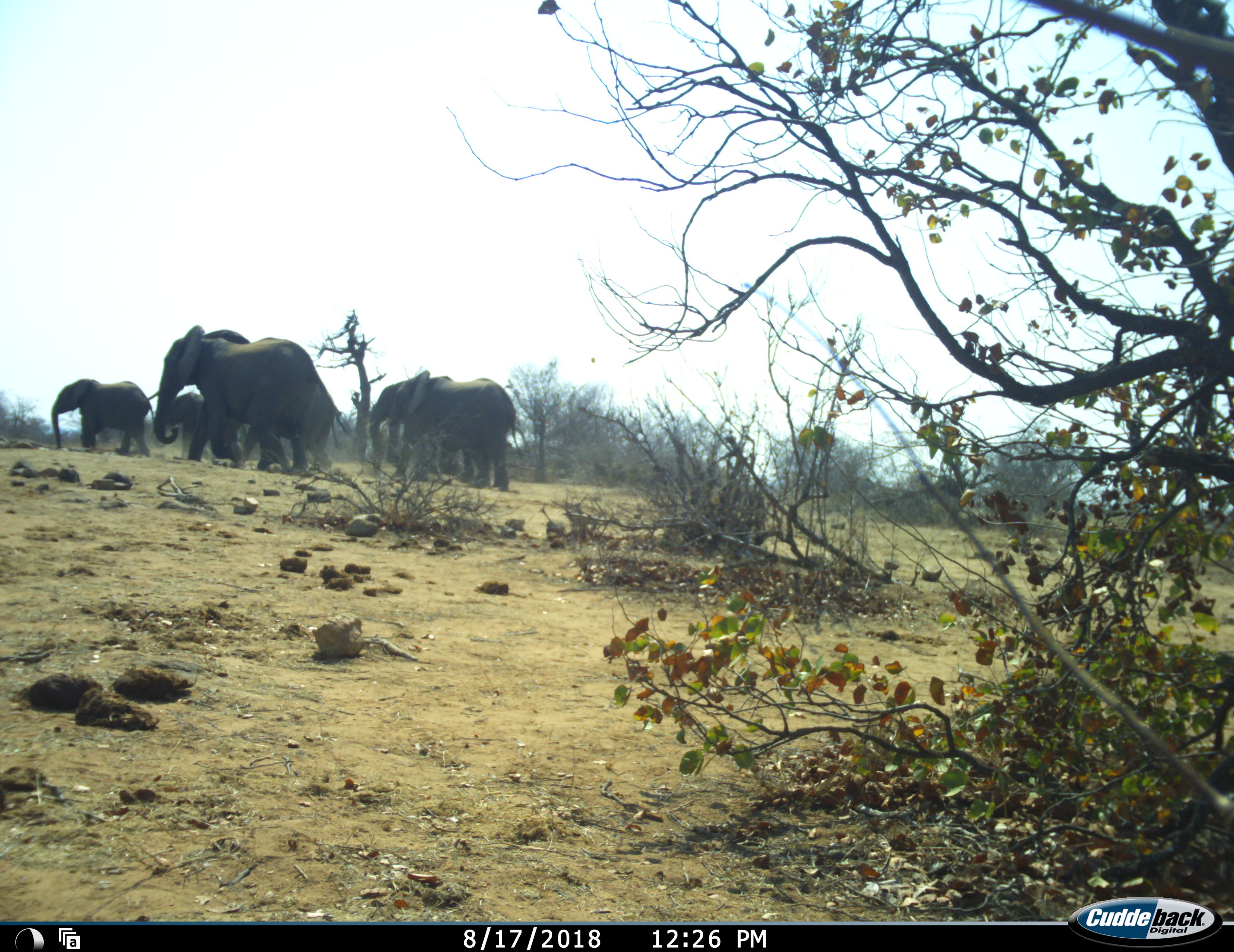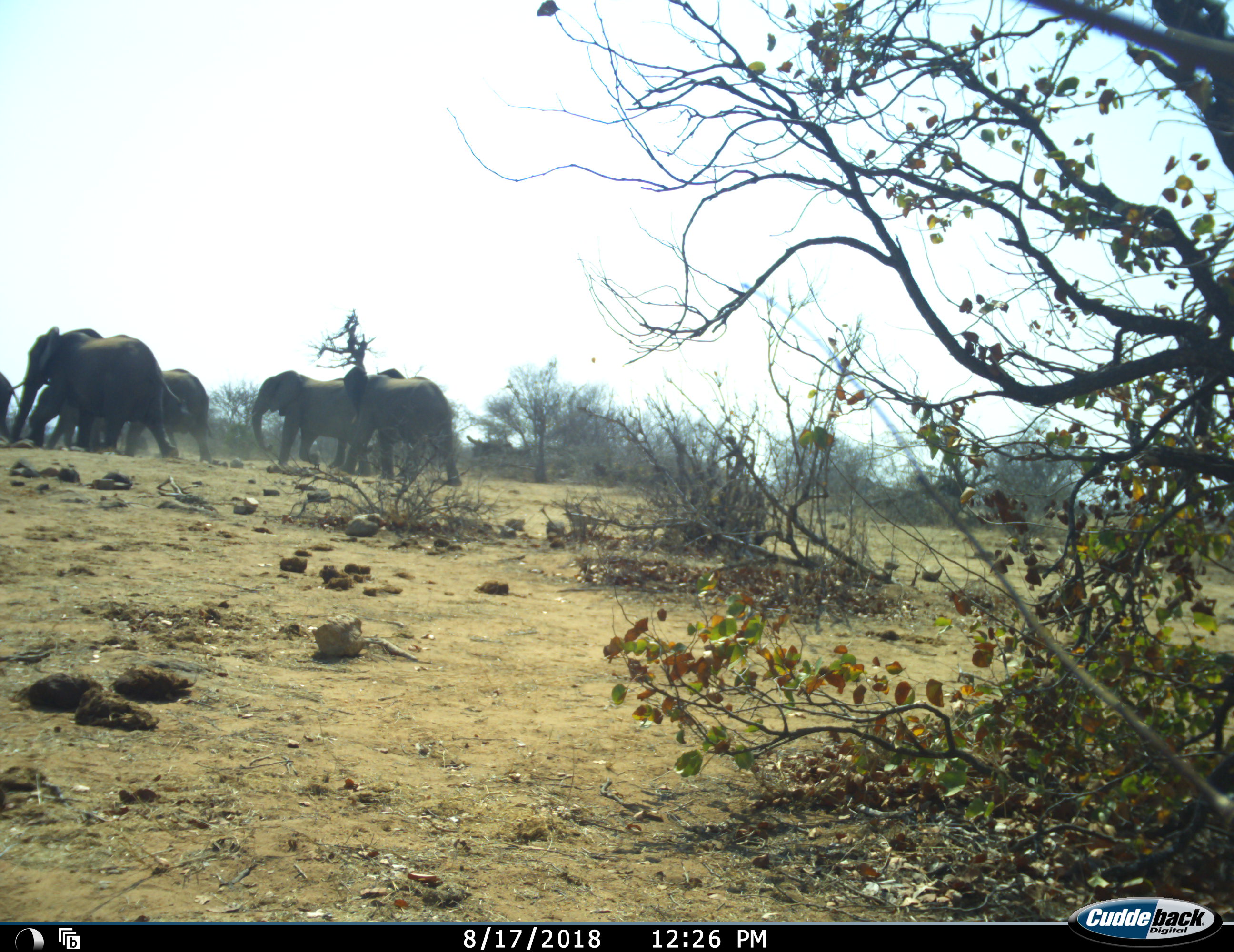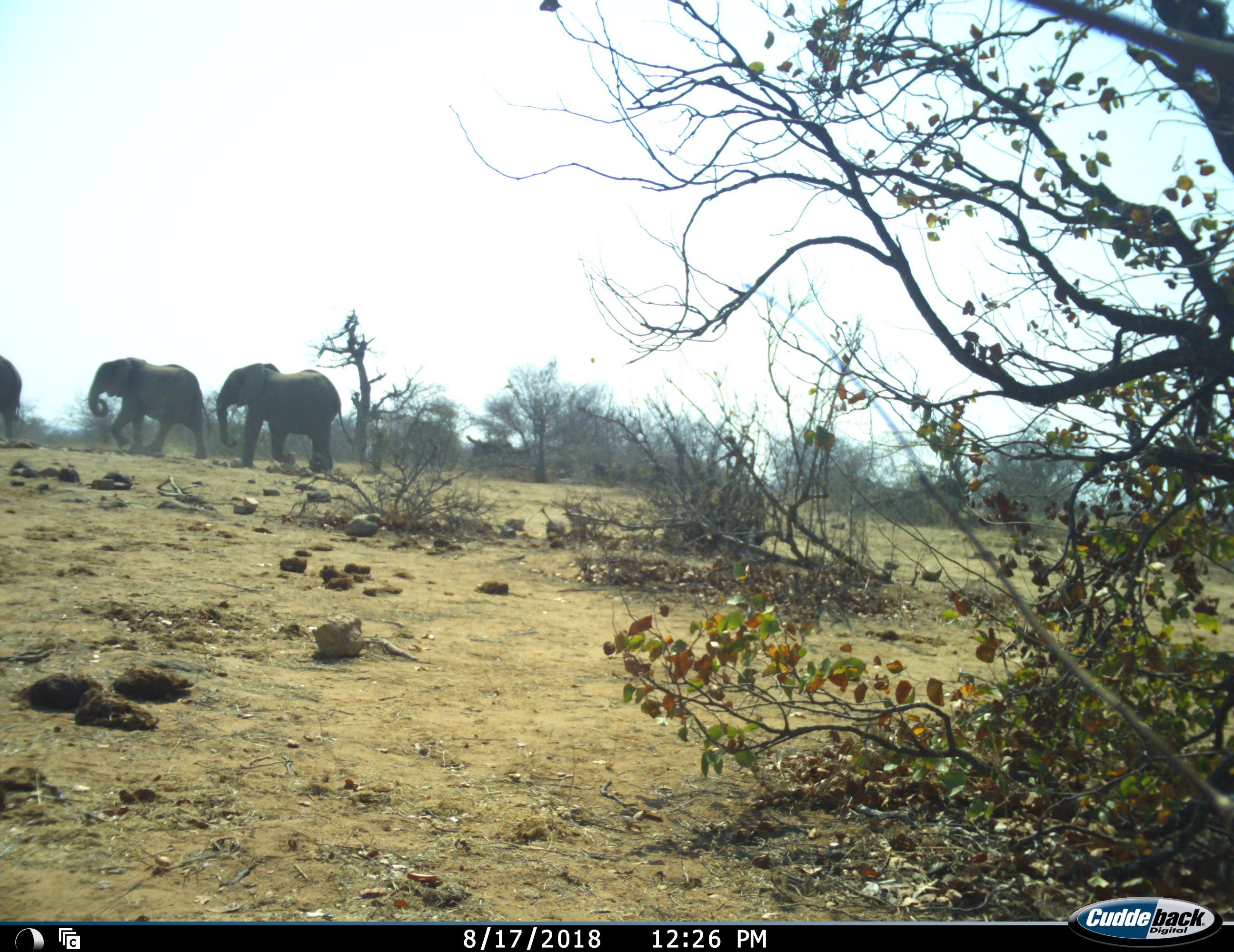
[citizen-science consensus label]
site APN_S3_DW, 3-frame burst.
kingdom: Animalia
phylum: Chordata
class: Mammalia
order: Proboscidea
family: Elephantidae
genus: Loxodonta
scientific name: Loxodonta africana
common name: african bush elephant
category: elephant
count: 6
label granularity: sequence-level